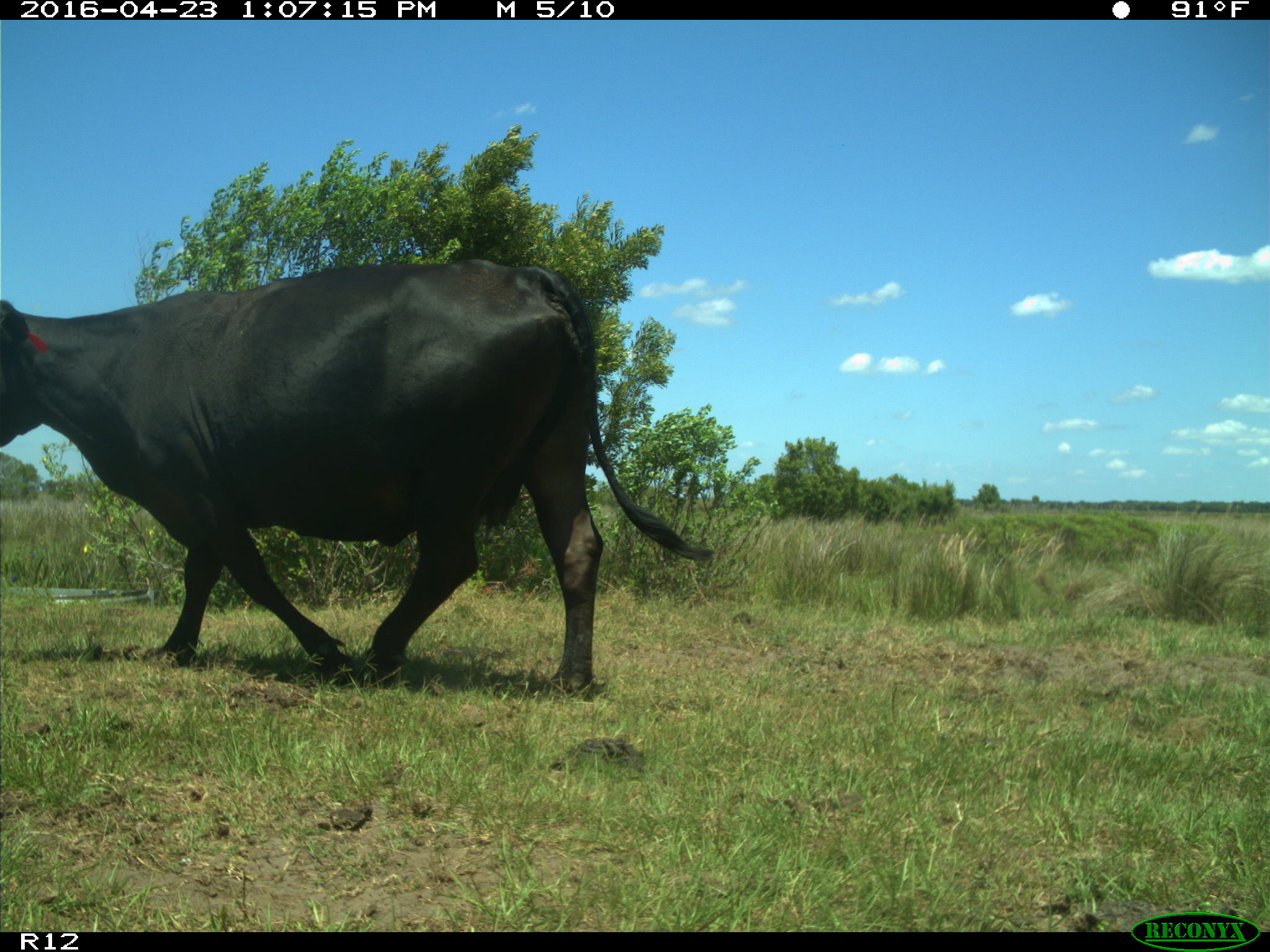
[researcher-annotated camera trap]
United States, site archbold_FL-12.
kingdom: Animalia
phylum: Chordata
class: Mammalia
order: Artiodactyla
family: Bovidae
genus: Bos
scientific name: Bos taurus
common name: domestic cow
Bos taurus (domestic cow).